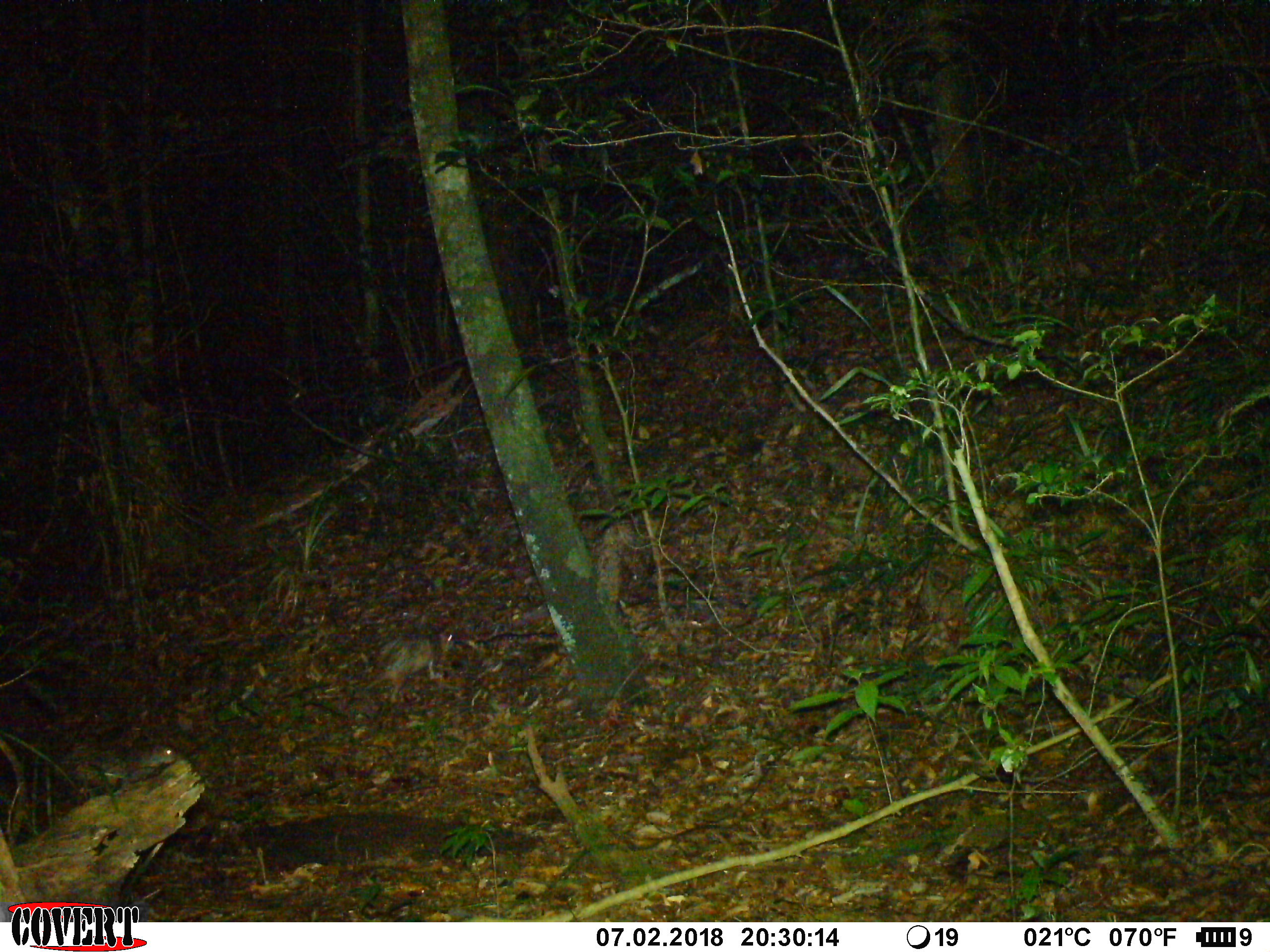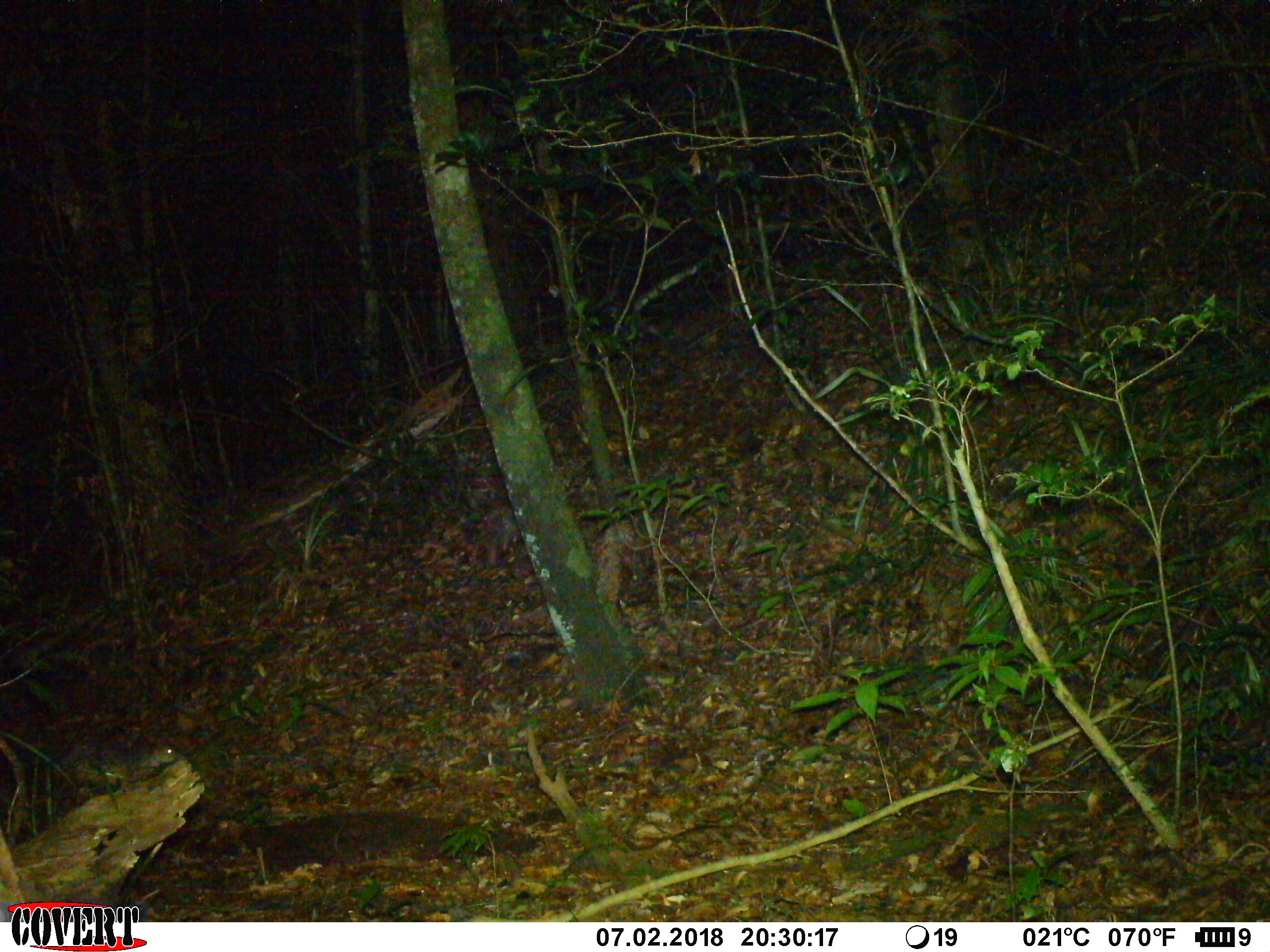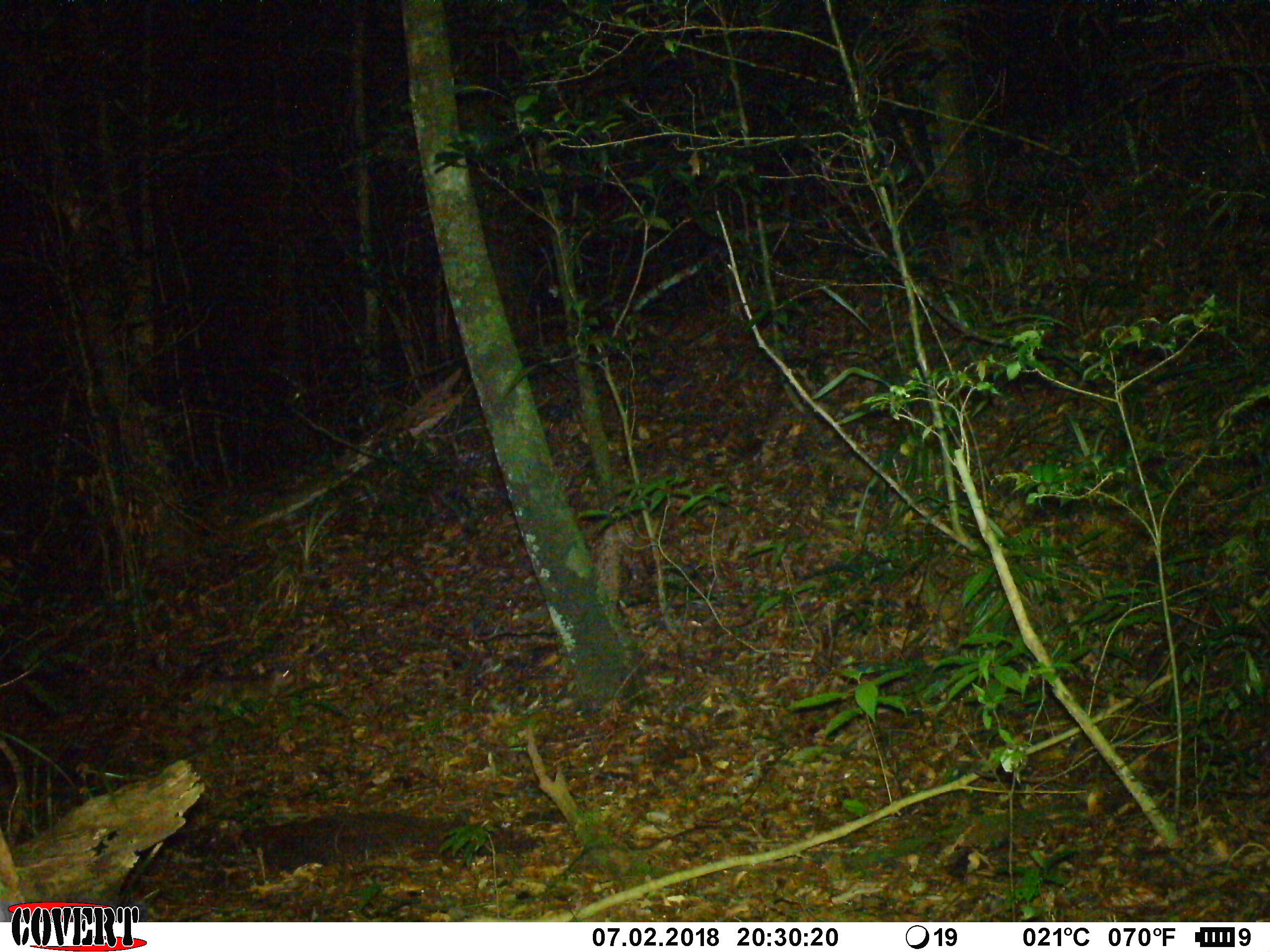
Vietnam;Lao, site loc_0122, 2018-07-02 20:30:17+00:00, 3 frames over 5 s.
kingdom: Animalia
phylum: Chordata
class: Mammalia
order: Rodentia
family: Hystricidae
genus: Atherurus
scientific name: Atherurus macrourus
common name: asiatic brush-tailed porcupine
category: asiatic brush tailed porcupine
Asiatic brush tailed porcupine (asiatic brush-tailed porcupine) (Atherurus macrourus). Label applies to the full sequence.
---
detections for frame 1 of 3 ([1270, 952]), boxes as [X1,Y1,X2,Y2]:
asiatic brush tailed porcupine: [363,631,471,705]; [67,741,177,791]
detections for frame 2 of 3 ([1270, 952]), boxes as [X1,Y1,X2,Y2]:
asiatic brush tailed porcupine: [71,745,178,781]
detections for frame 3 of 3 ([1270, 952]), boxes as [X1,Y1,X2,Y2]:
asiatic brush tailed porcupine: [200,668,296,708]